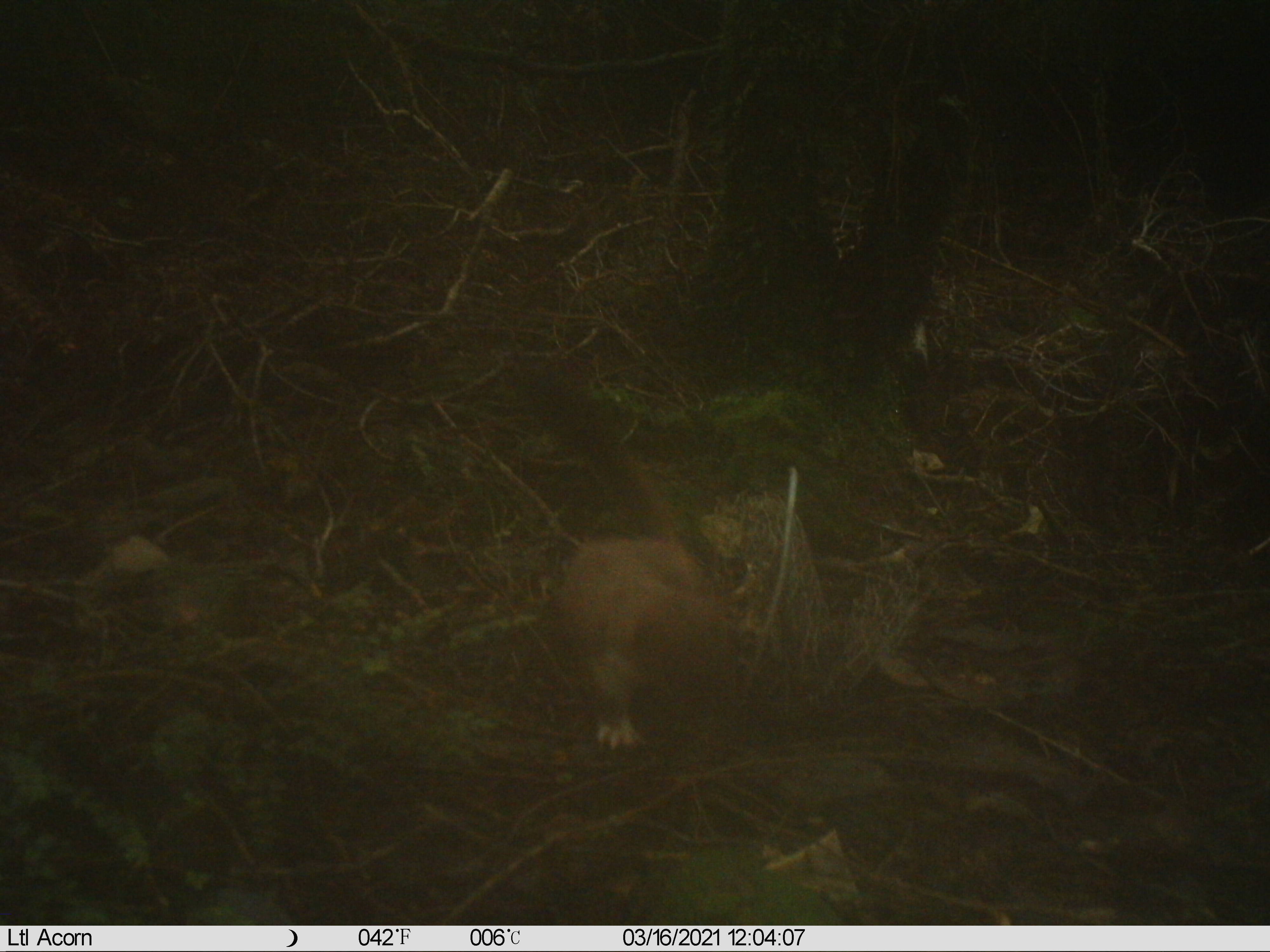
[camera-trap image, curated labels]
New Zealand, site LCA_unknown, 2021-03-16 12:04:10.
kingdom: Animalia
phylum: Chordata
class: Mammalia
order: Carnivora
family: Mustelidae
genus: Mustela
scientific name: Mustela erminea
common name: stoat